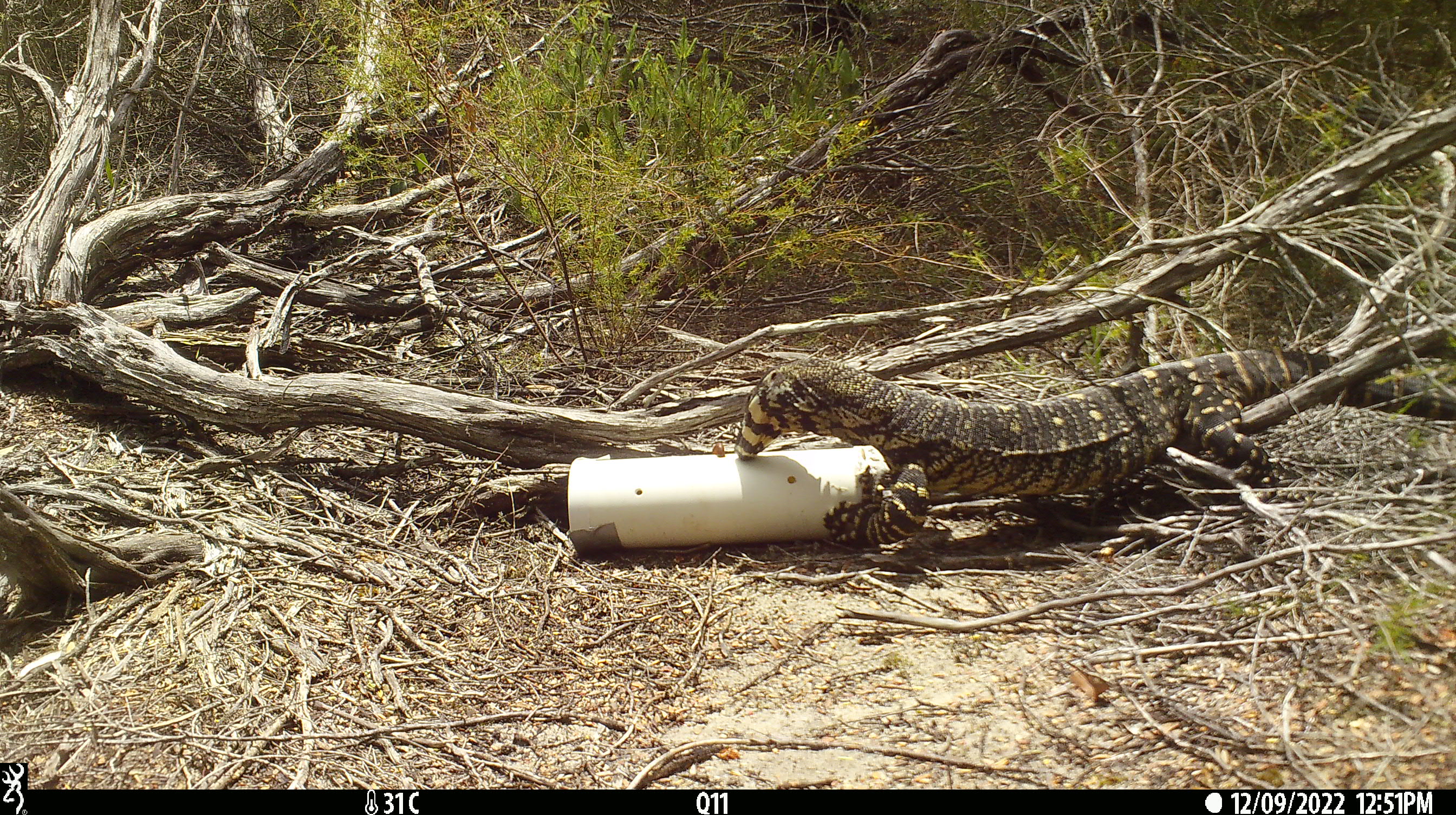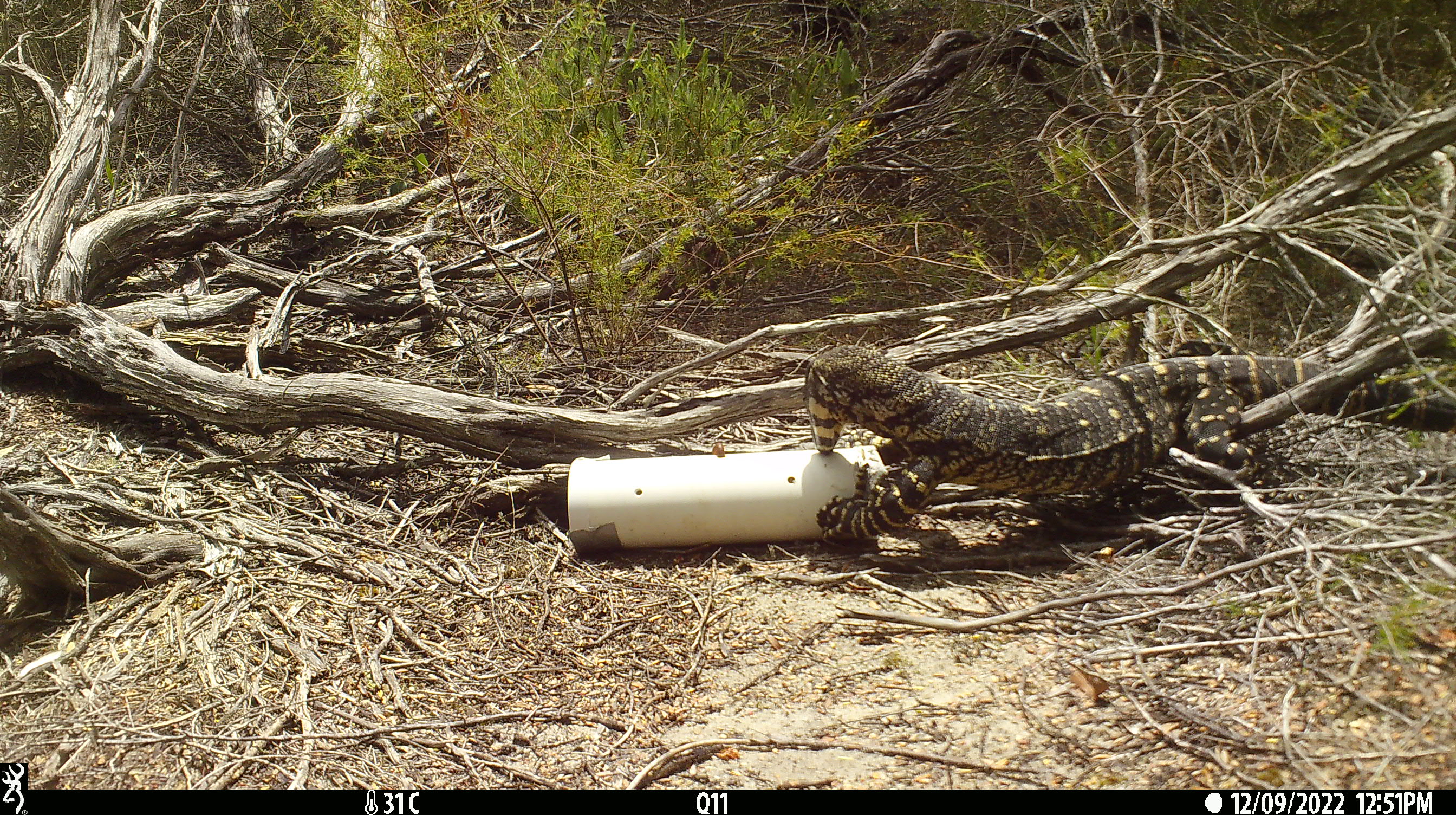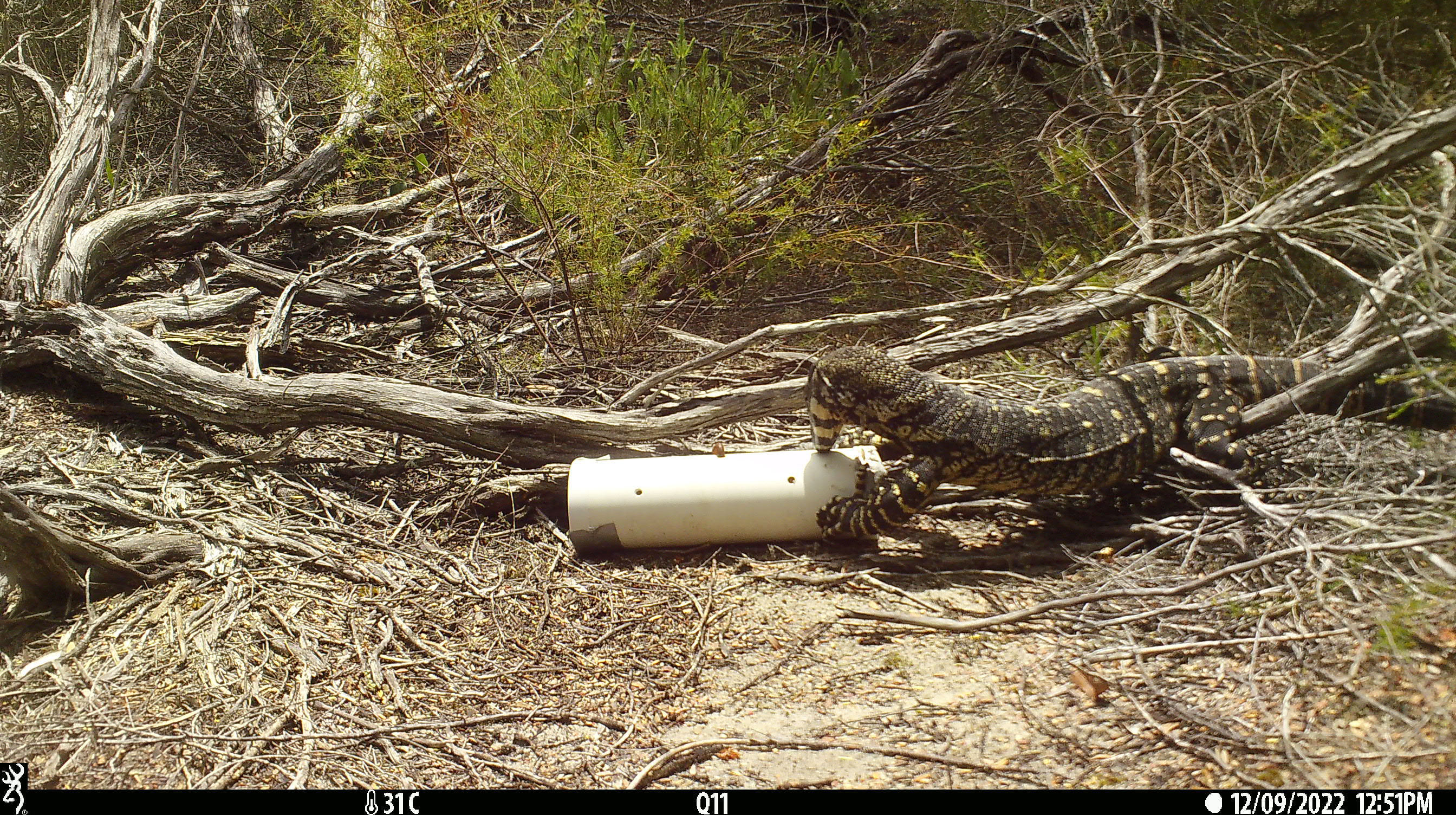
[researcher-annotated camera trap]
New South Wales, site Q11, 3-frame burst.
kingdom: Animalia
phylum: Chordata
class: Reptilia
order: Squamata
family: Varanidae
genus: Varanus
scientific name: Varanus varius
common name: lace monitor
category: goanna